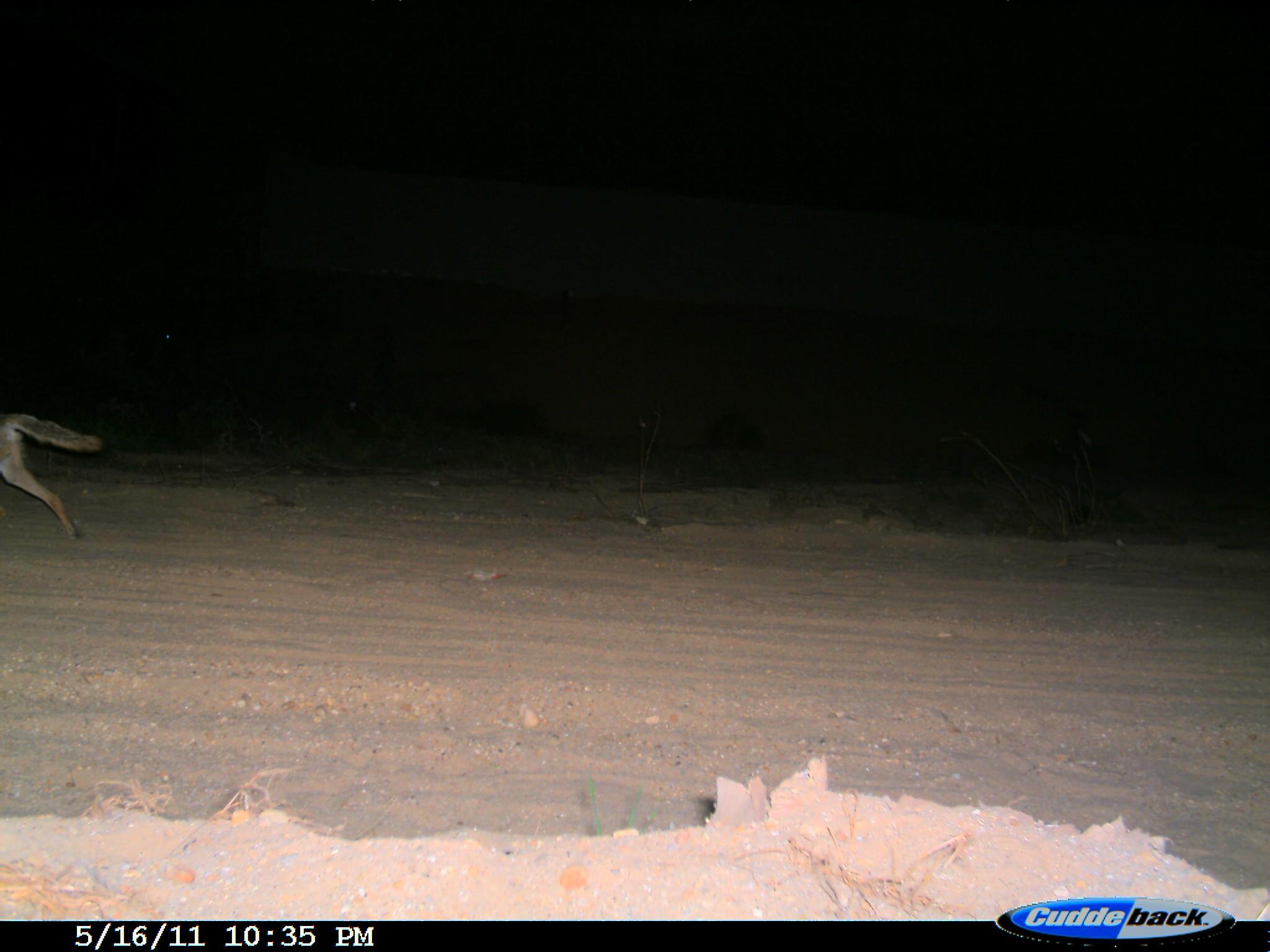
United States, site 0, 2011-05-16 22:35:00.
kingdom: Animalia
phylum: Chordata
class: Mammalia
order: Carnivora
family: Canidae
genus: Canis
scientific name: Canis latrans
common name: coyote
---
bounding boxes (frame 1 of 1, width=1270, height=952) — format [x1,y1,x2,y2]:
coyote: [0,400,111,551]